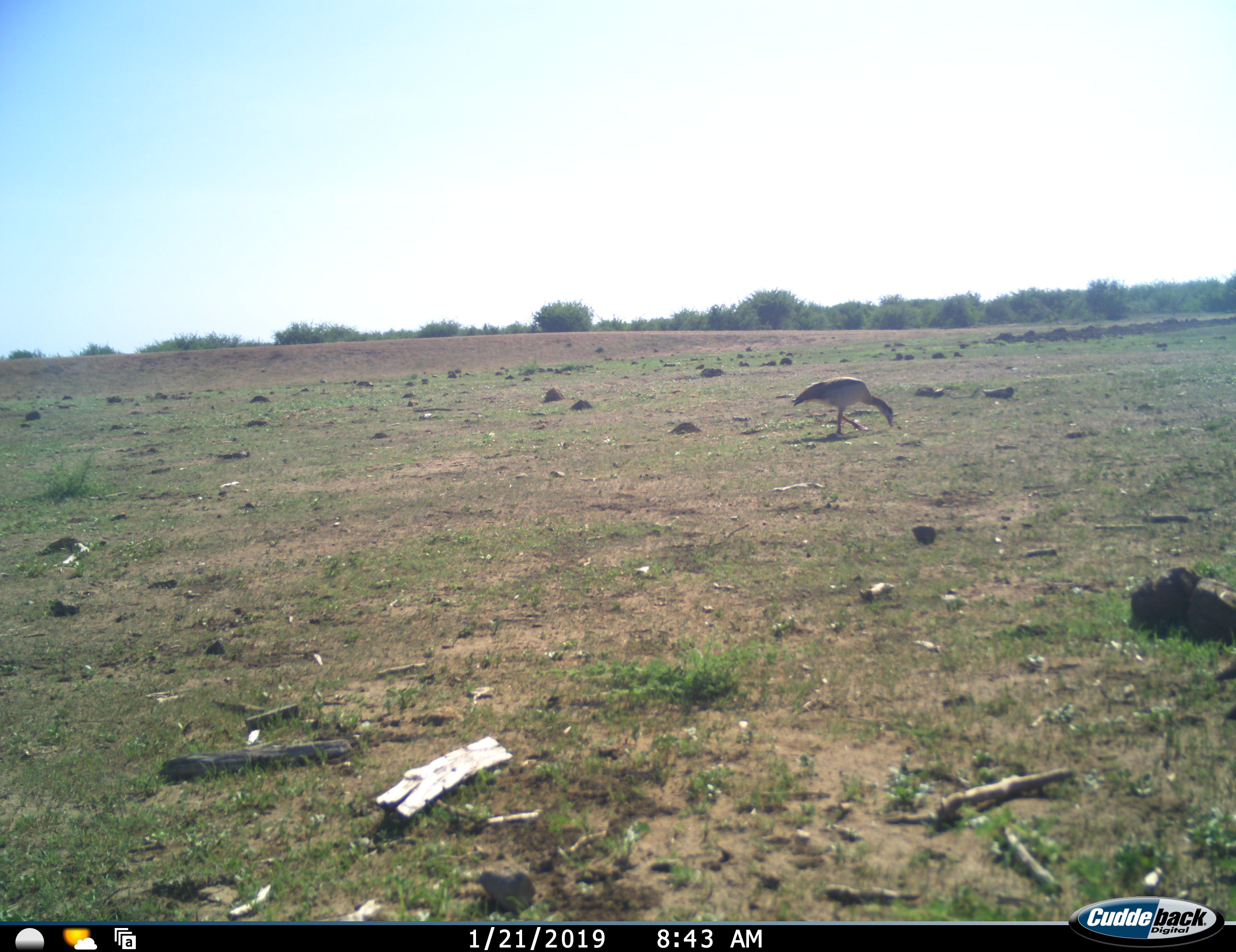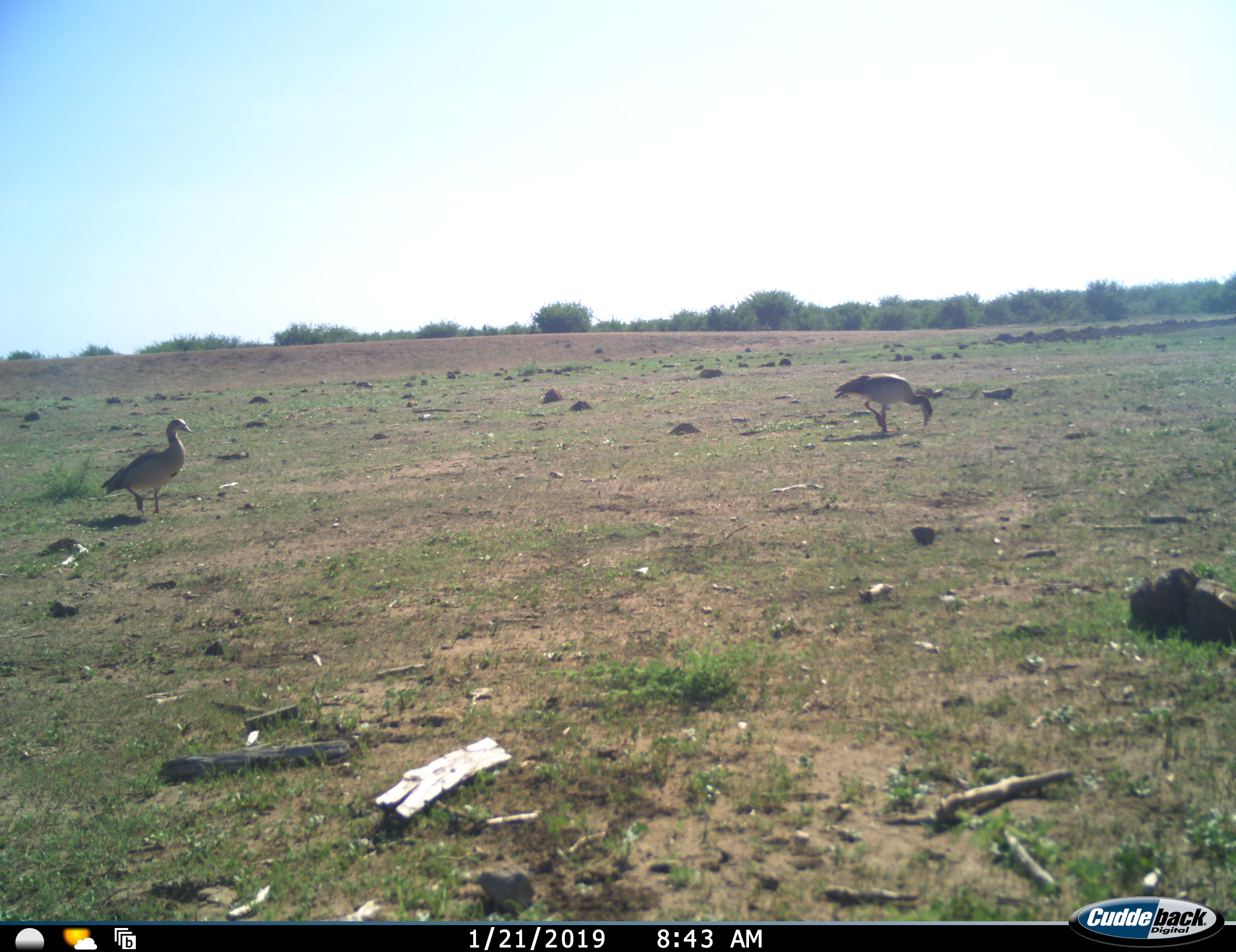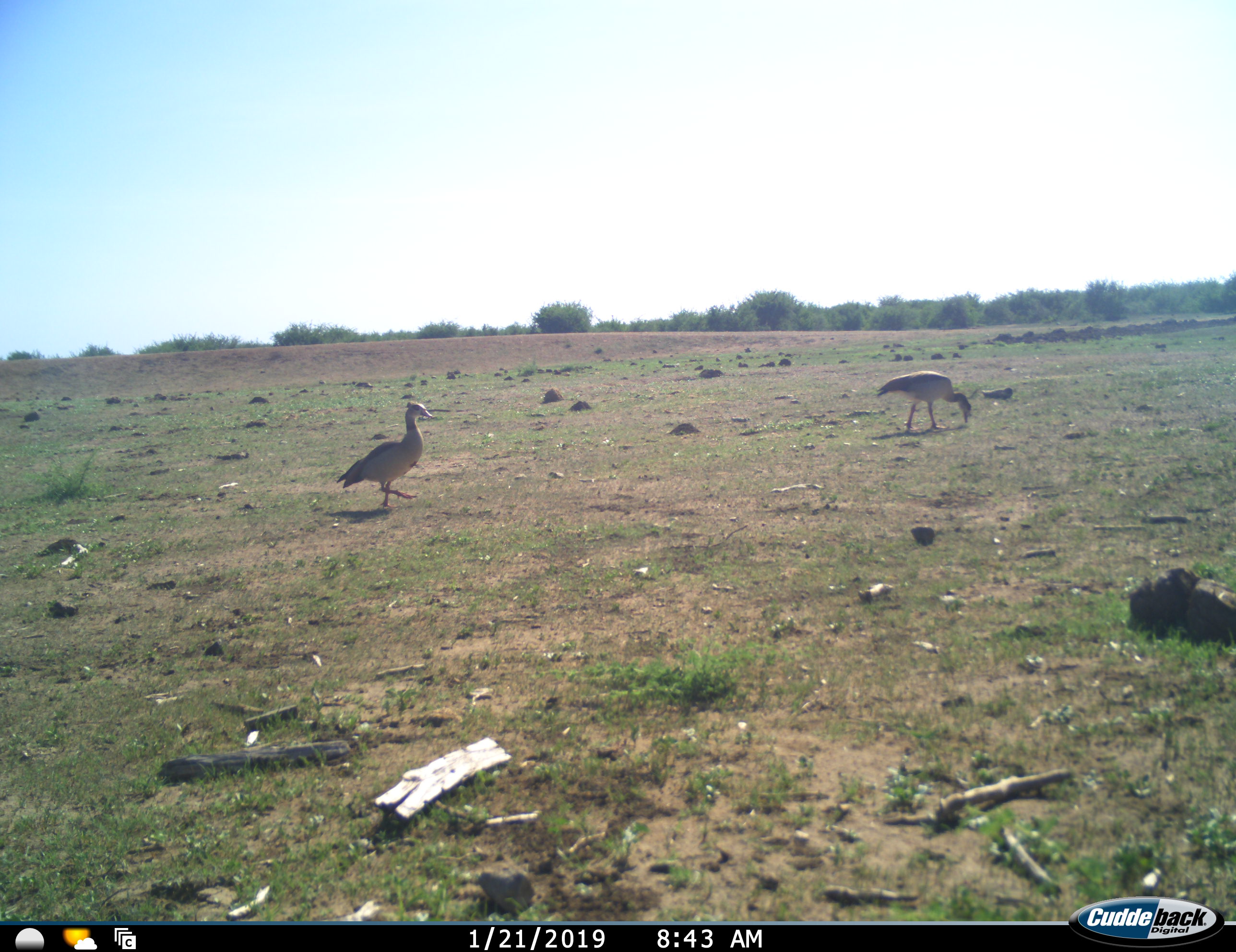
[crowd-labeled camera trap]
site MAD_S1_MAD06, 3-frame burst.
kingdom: Animalia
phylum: Chordata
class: Aves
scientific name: Aves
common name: bird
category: birdother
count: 2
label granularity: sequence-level